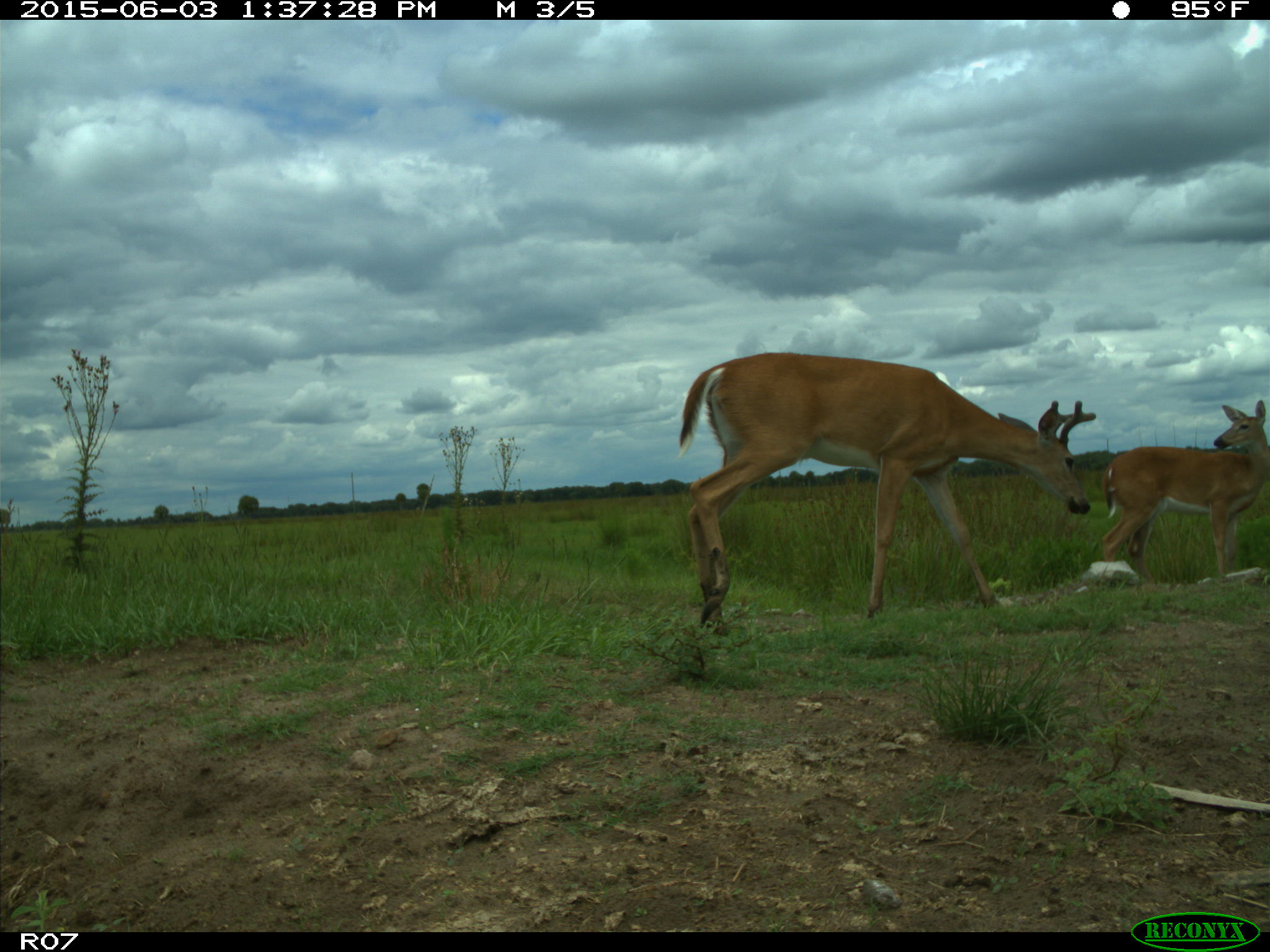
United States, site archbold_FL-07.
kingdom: Animalia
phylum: Chordata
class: Mammalia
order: Artiodactyla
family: Cervidae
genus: Odocoileus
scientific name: Odocoileus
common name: deer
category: unidentified deer